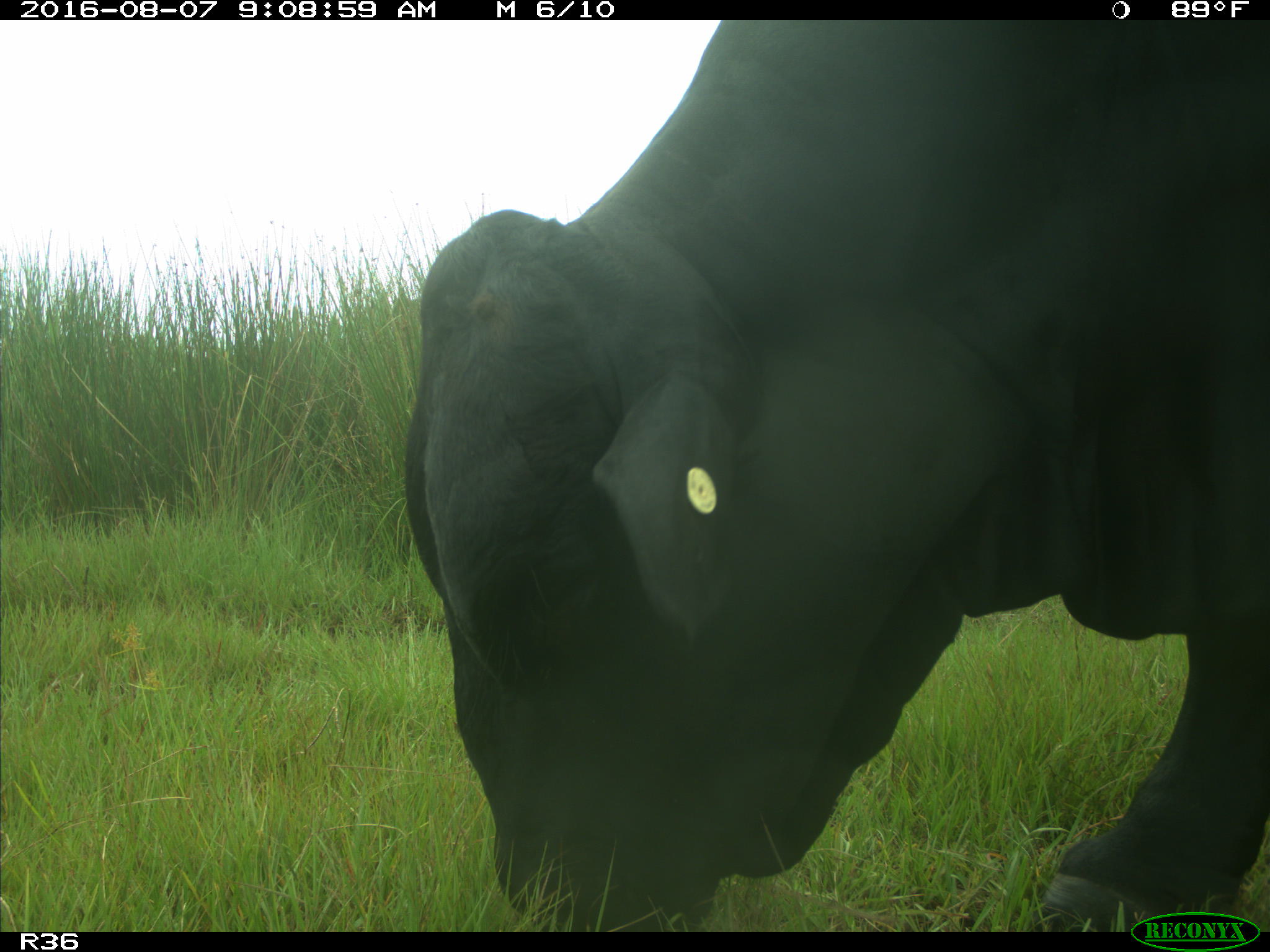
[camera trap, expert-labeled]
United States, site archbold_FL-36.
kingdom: Animalia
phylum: Chordata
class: Mammalia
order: Artiodactyla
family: Bovidae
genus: Bos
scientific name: Bos taurus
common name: domestic cow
Bos taurus (domestic cow).